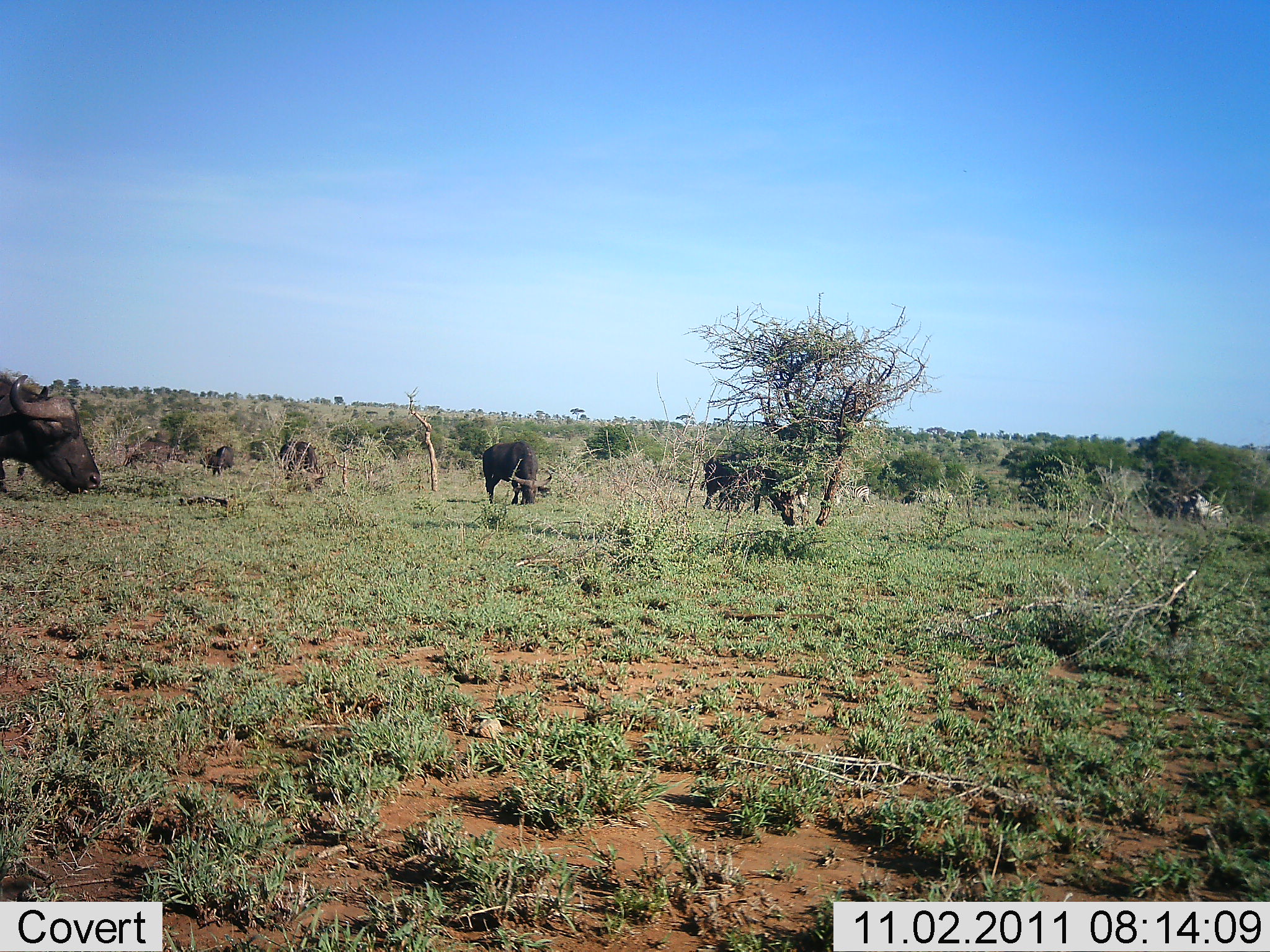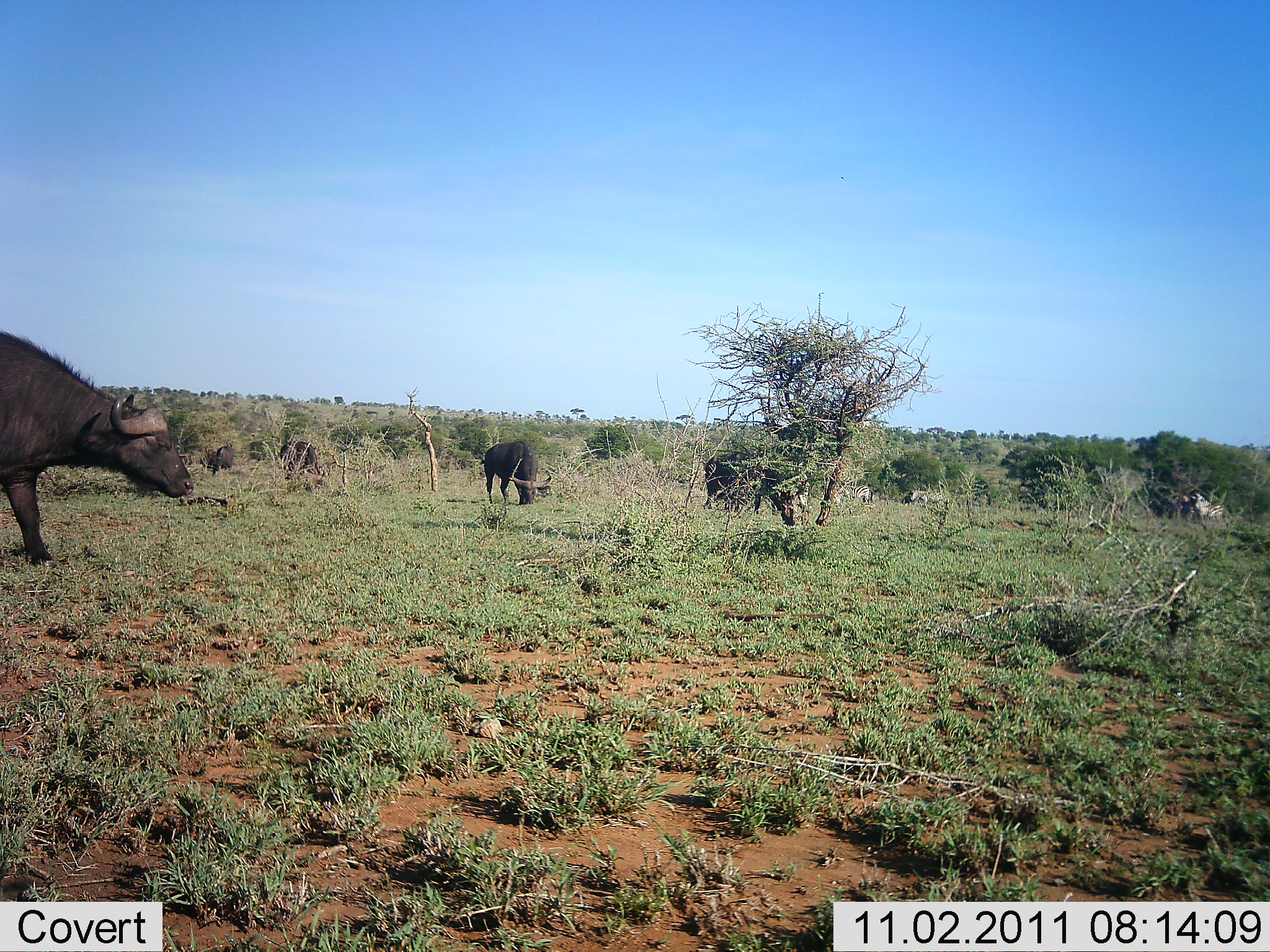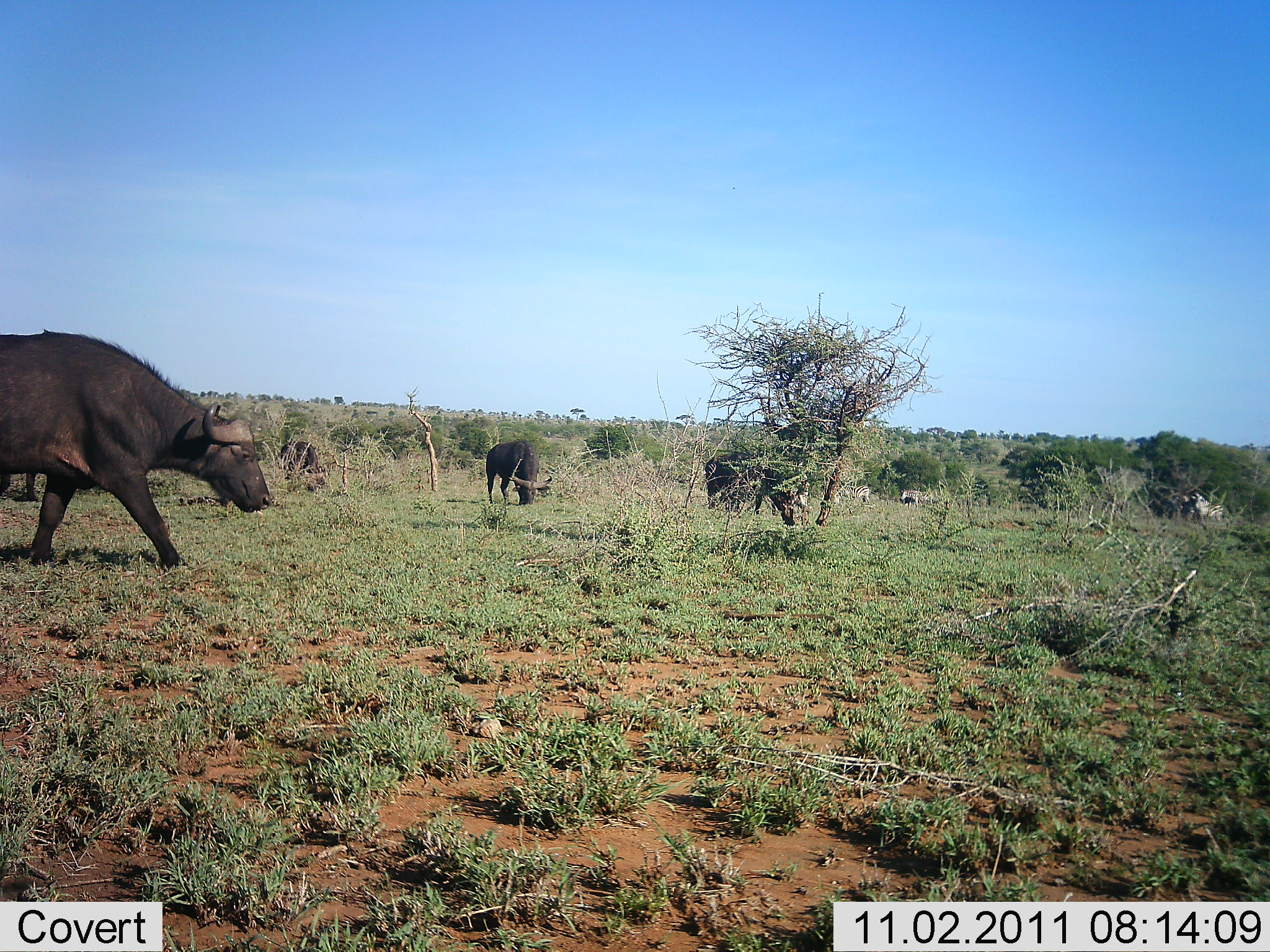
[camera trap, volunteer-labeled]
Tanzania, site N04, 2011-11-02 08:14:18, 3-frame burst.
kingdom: Animalia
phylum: Chordata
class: Mammalia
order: Artiodactyla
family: Bovidae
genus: Syncerus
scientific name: Syncerus caffer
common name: cape buffalo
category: buffalo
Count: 6.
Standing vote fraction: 29%.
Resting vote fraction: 0%.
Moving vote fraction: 57%.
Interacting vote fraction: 0%.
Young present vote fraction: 0%.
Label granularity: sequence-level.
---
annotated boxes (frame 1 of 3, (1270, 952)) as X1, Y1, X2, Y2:
animal: 0, 374, 101, 496; 702, 451, 804, 528; 481, 439, 552, 505; 837, 483, 871, 505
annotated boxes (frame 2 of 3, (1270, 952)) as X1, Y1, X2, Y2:
animal: 0, 328, 195, 571; 702, 451, 804, 528; 481, 439, 552, 505; 280, 440, 325, 493; 199, 445, 235, 476; 243, 441, 275, 469; 837, 483, 871, 505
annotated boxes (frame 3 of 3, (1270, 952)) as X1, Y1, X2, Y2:
animal: 0, 328, 272, 571; 702, 451, 804, 528; 481, 439, 552, 505; 280, 440, 325, 493; 837, 483, 871, 505